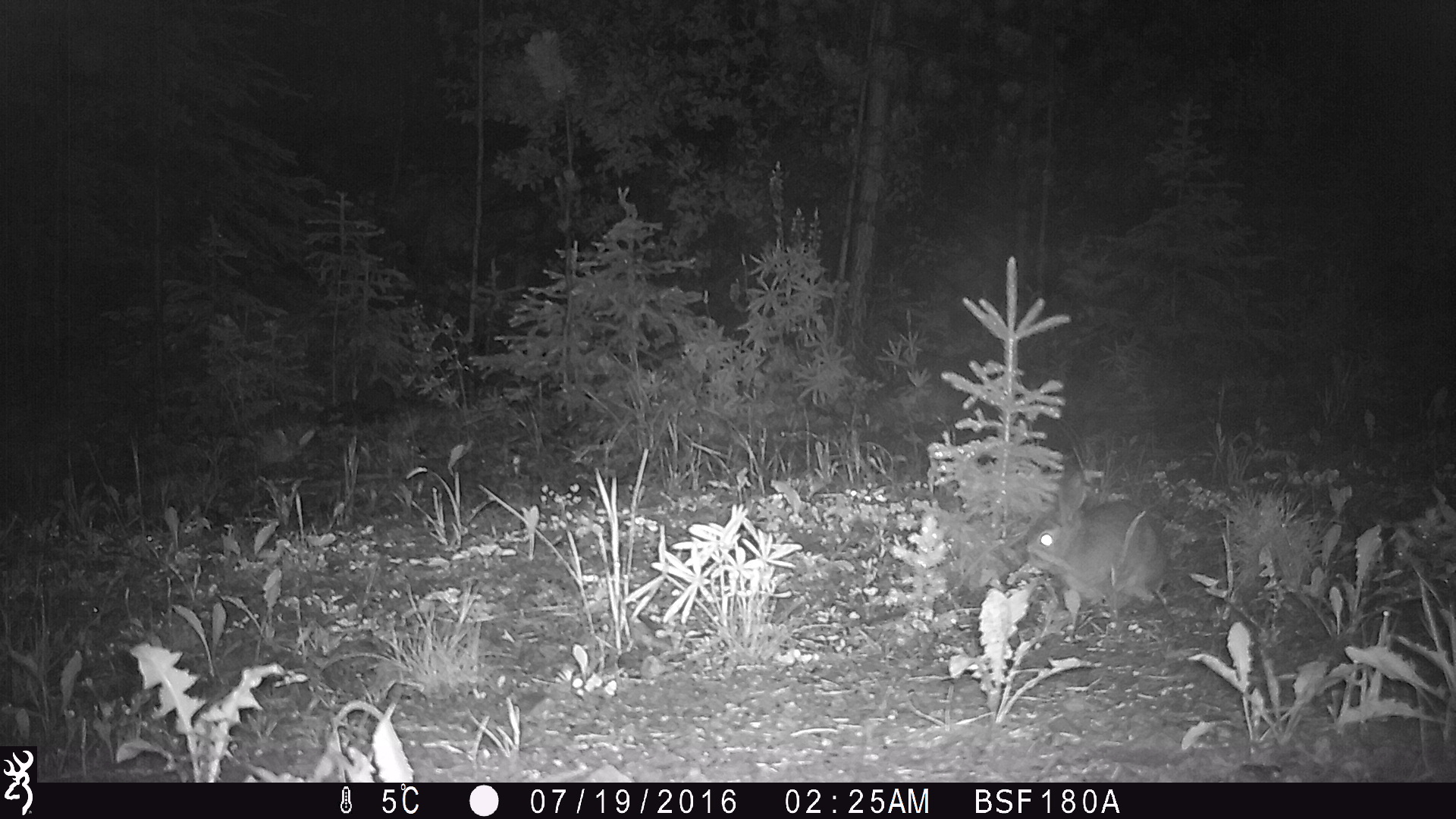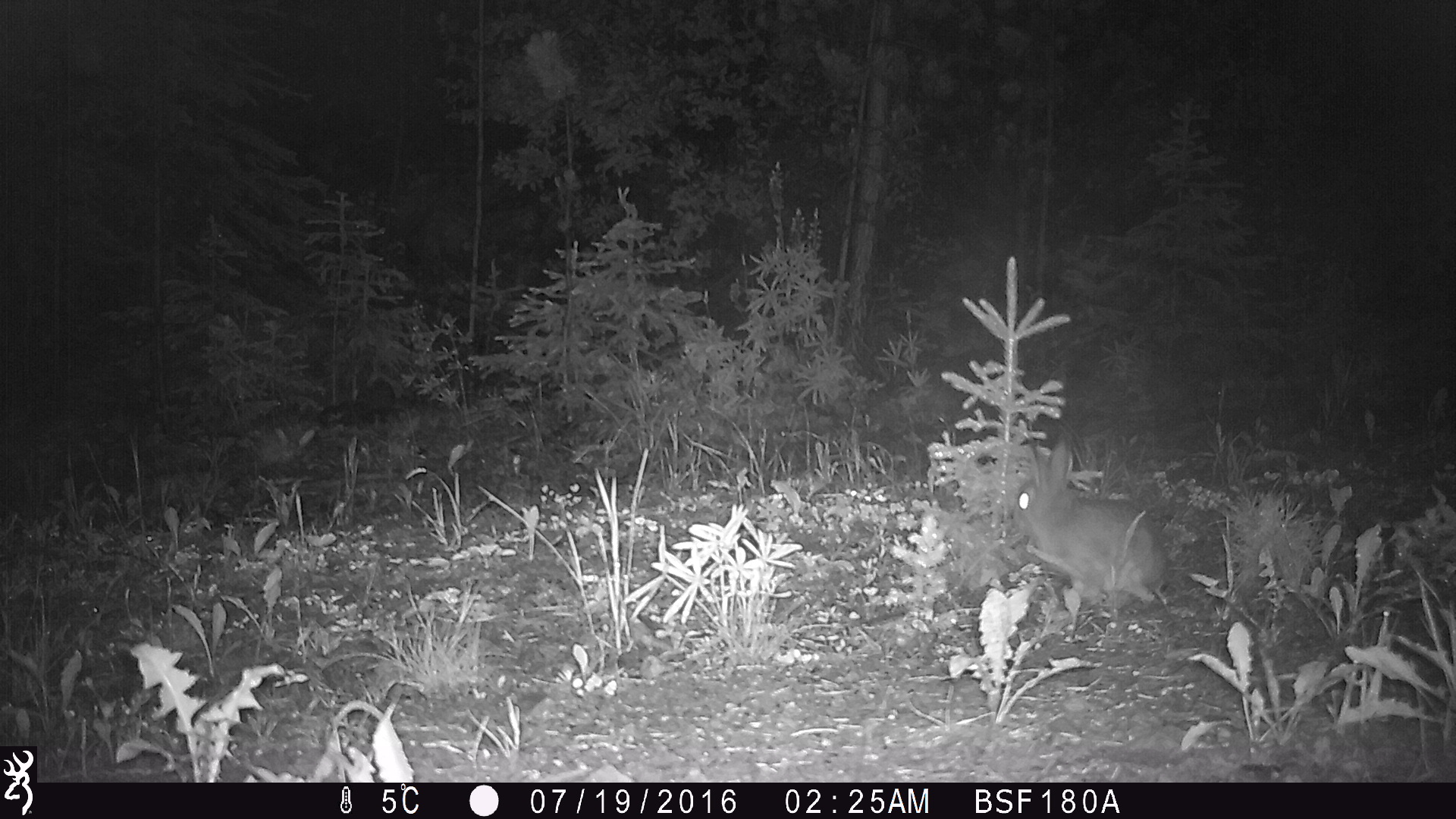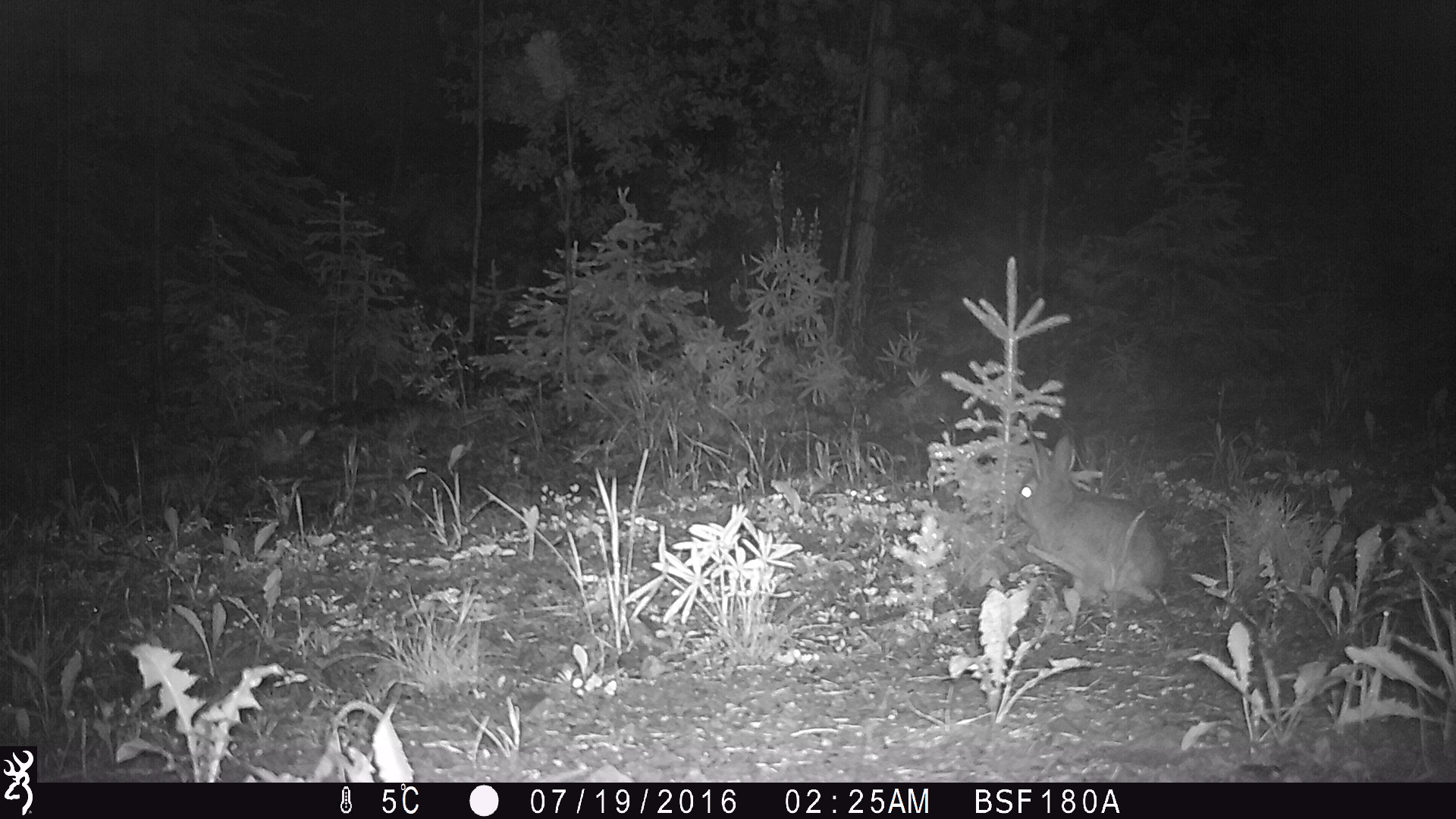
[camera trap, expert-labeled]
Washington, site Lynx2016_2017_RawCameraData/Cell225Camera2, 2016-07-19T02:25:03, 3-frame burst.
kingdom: Animalia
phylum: Chordata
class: Mammalia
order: Lagomorpha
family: Leporidae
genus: Lepus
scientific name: Lepus americanus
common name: snowshoe hare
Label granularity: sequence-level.